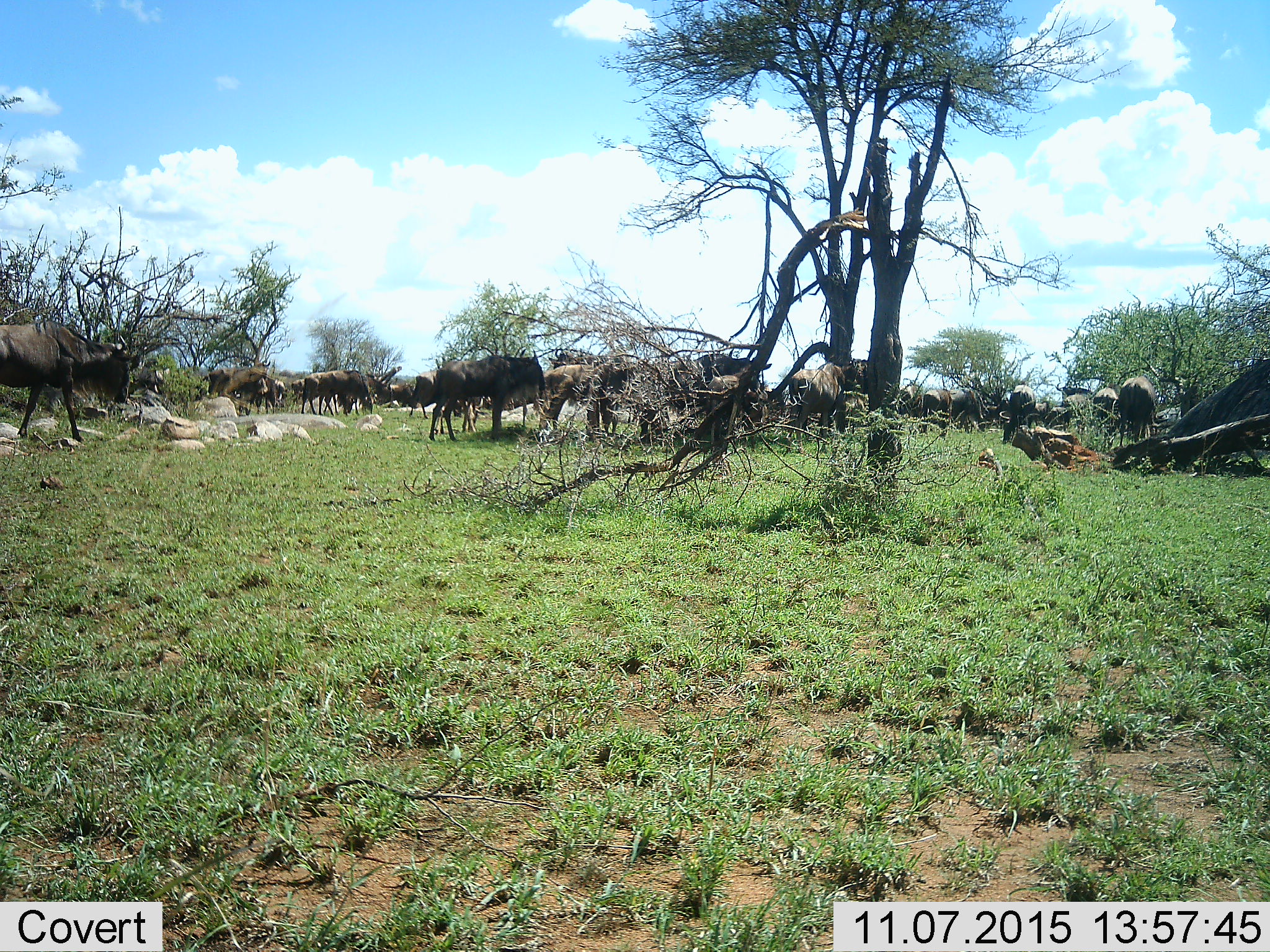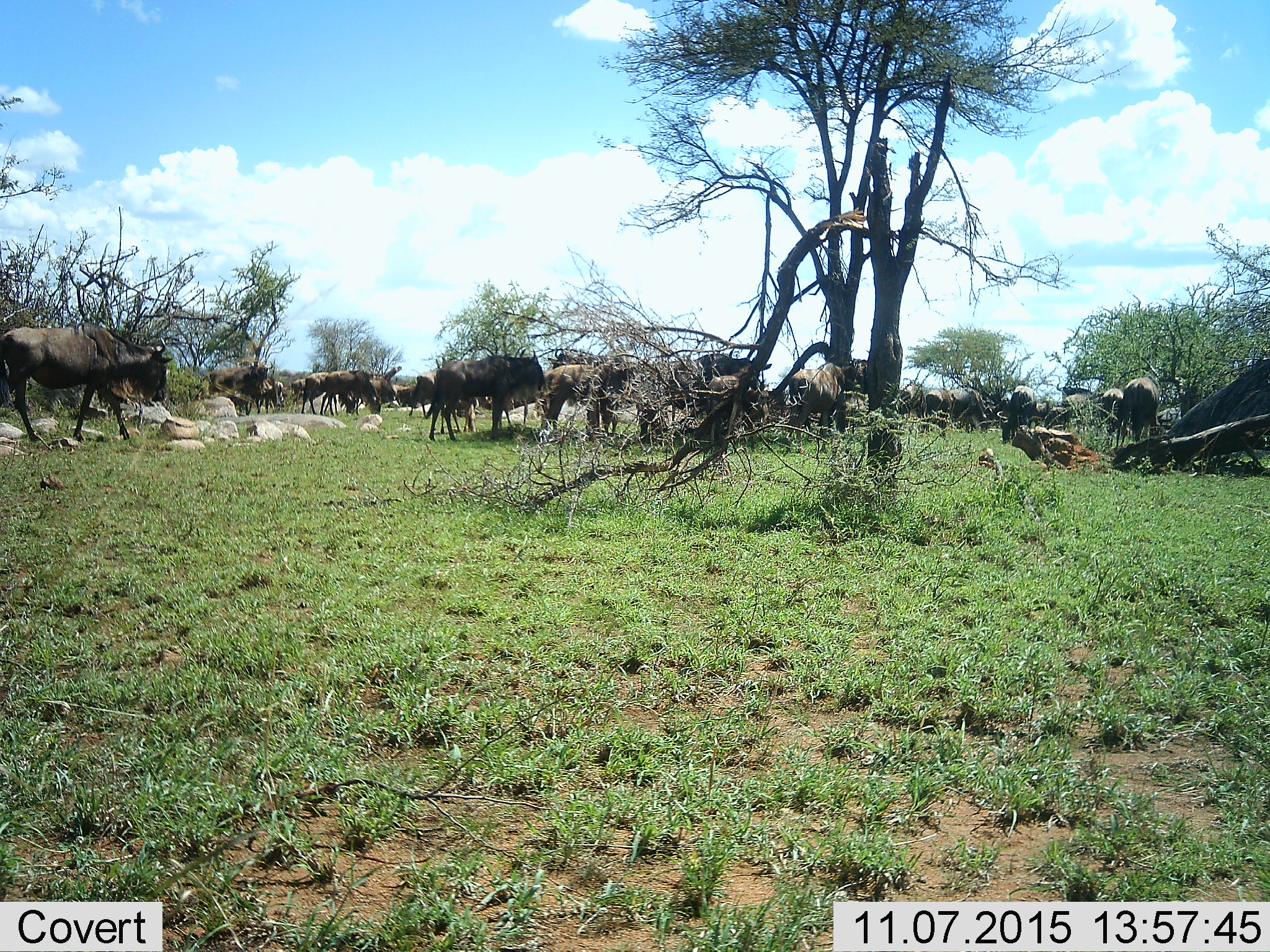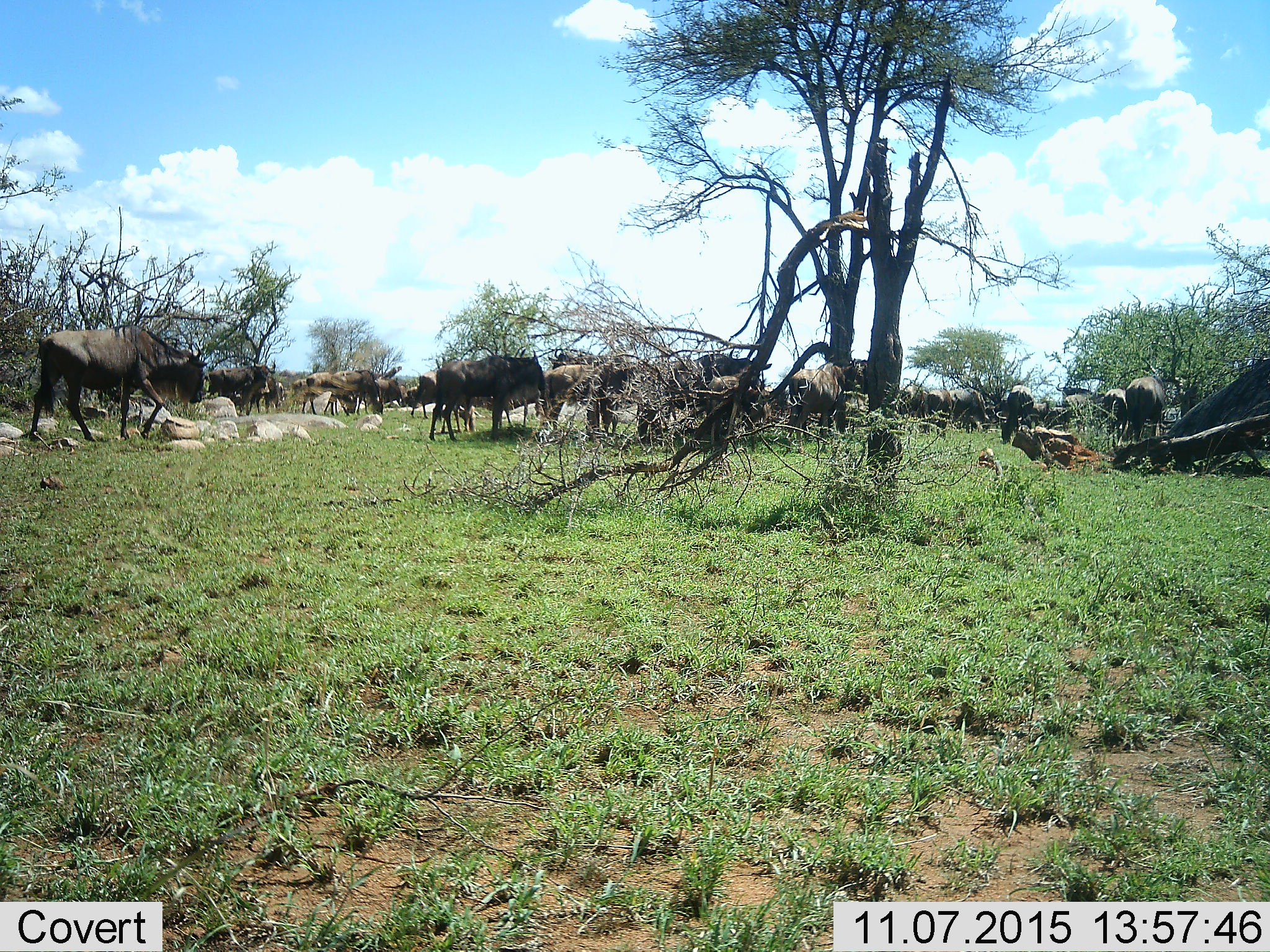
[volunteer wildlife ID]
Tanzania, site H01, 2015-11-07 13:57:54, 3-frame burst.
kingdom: Animalia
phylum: Chordata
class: Mammalia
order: Artiodactyla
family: Bovidae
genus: Connochaetes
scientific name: Connochaetes taurinus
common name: blue wildebeest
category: wildebeest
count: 11-50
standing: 83%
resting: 0%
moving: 67%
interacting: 17%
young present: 0%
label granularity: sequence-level